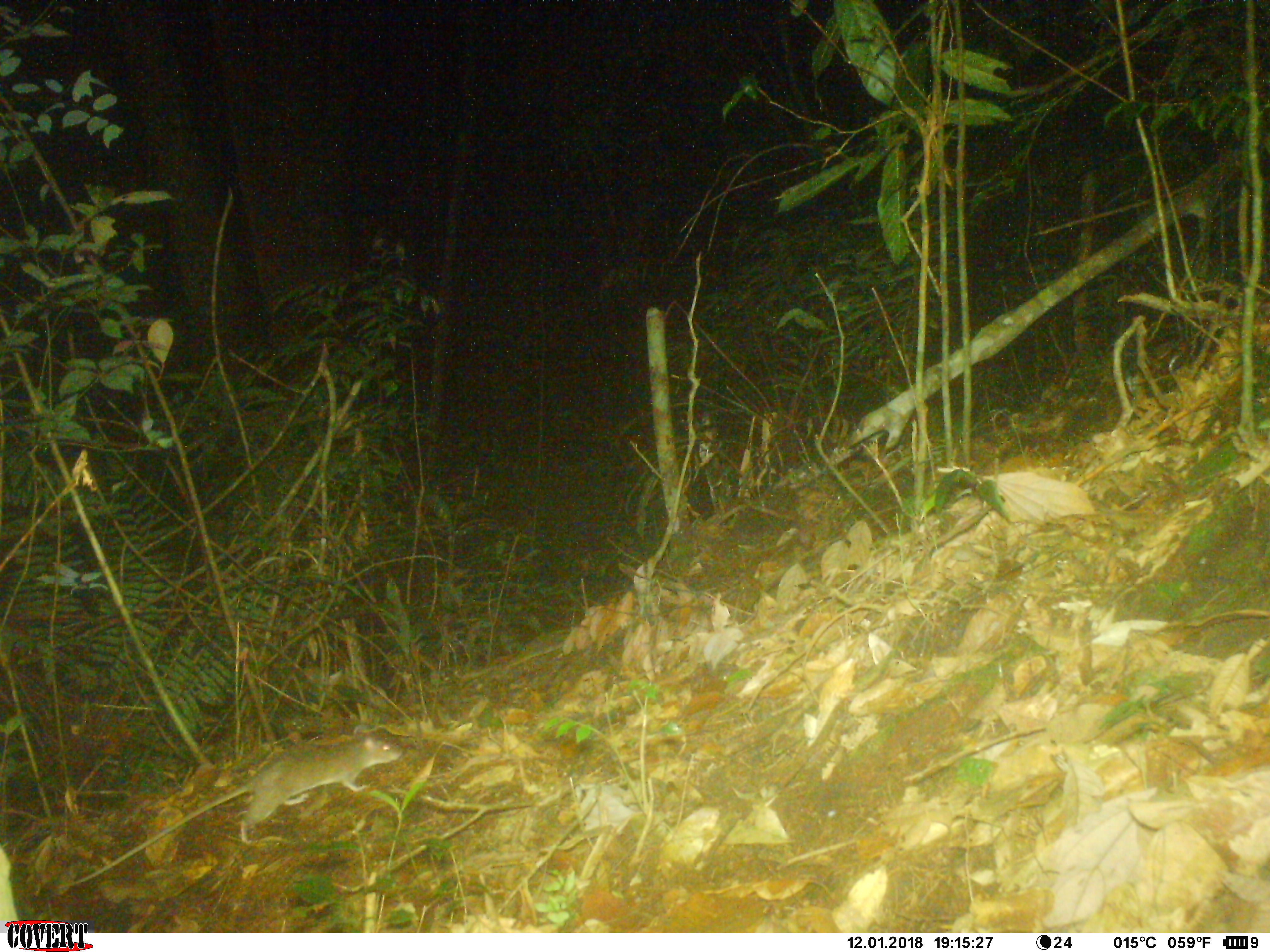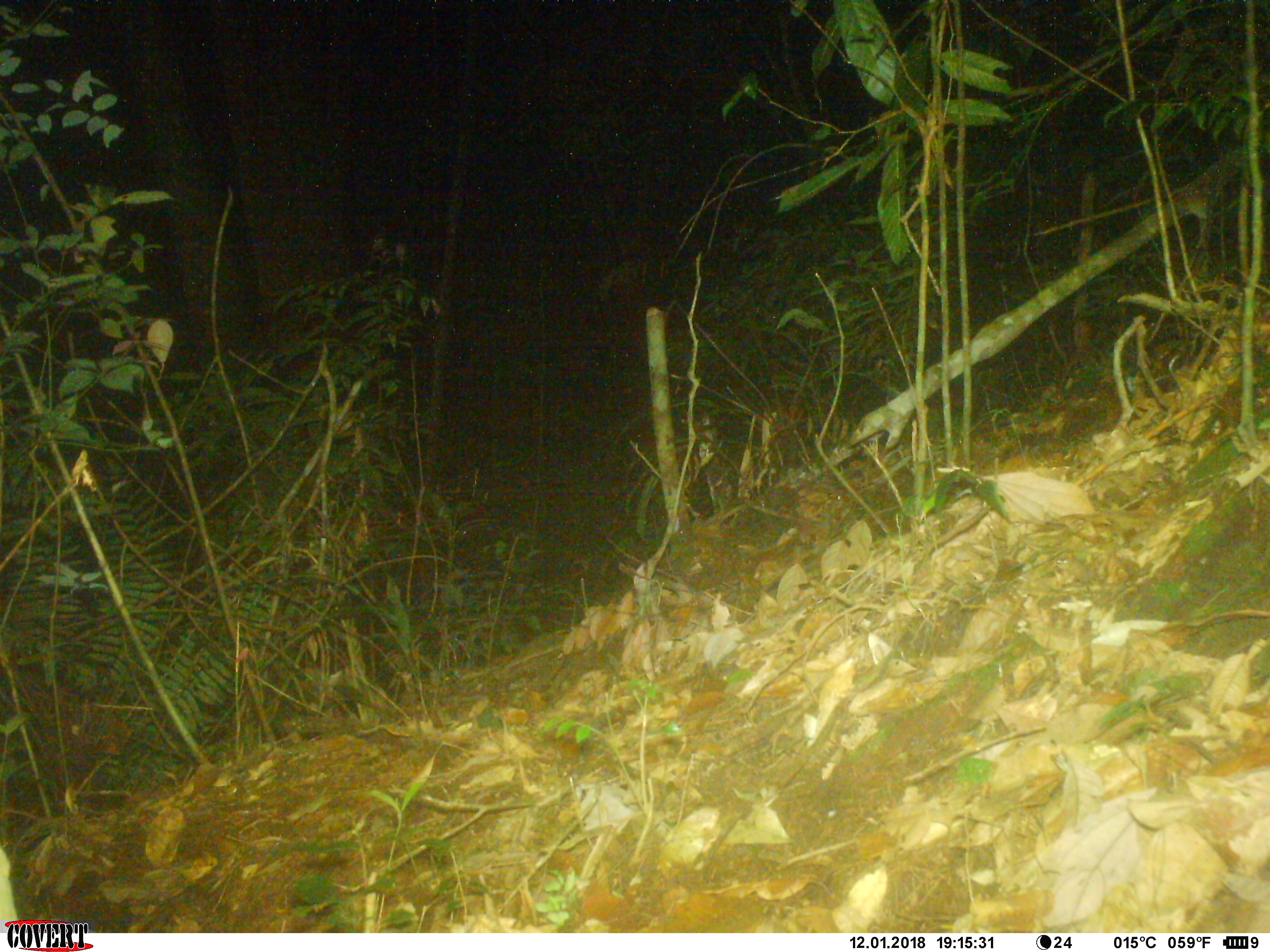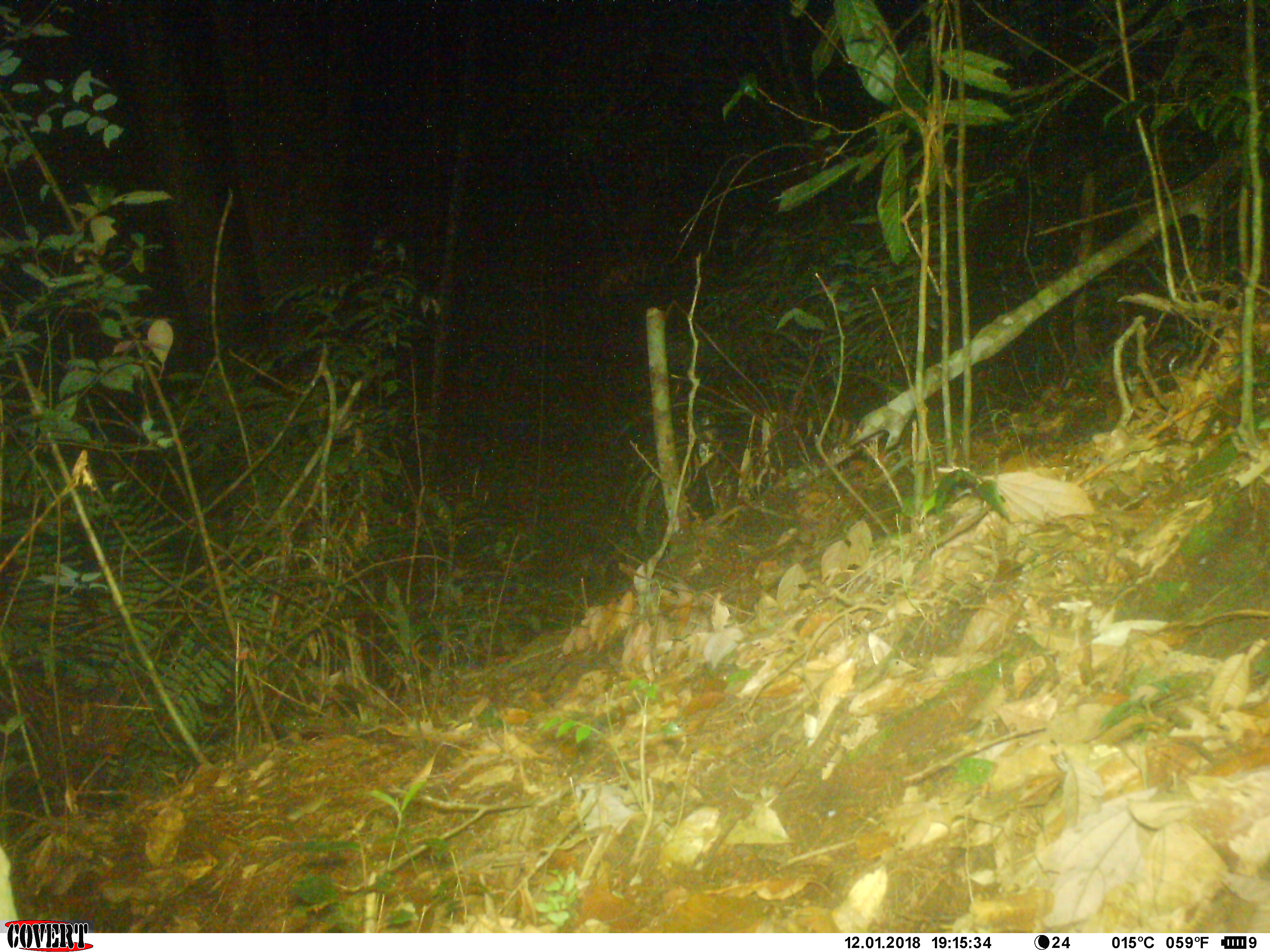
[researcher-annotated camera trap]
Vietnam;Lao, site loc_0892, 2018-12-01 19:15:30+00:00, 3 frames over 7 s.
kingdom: Animalia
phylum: Chordata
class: Mammalia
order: Rodentia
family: Muridae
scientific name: Muridae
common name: old-world mice and rats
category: unidentified murid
Unidentified murid (old-world mice and rats) (Muridae). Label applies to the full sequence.